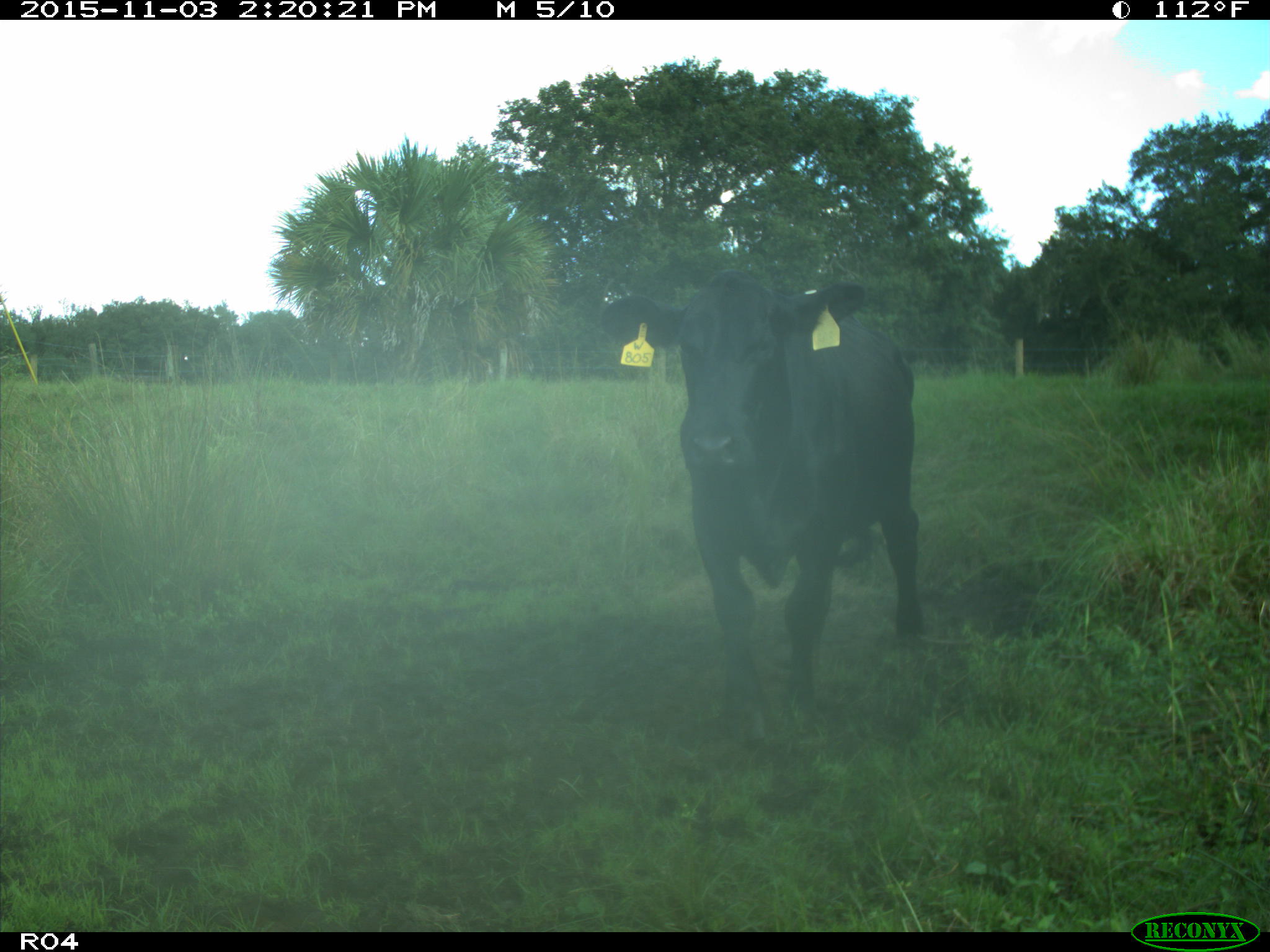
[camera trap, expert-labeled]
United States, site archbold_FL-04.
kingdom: Animalia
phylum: Chordata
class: Mammalia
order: Artiodactyla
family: Bovidae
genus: Bos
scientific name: Bos taurus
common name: domestic cow